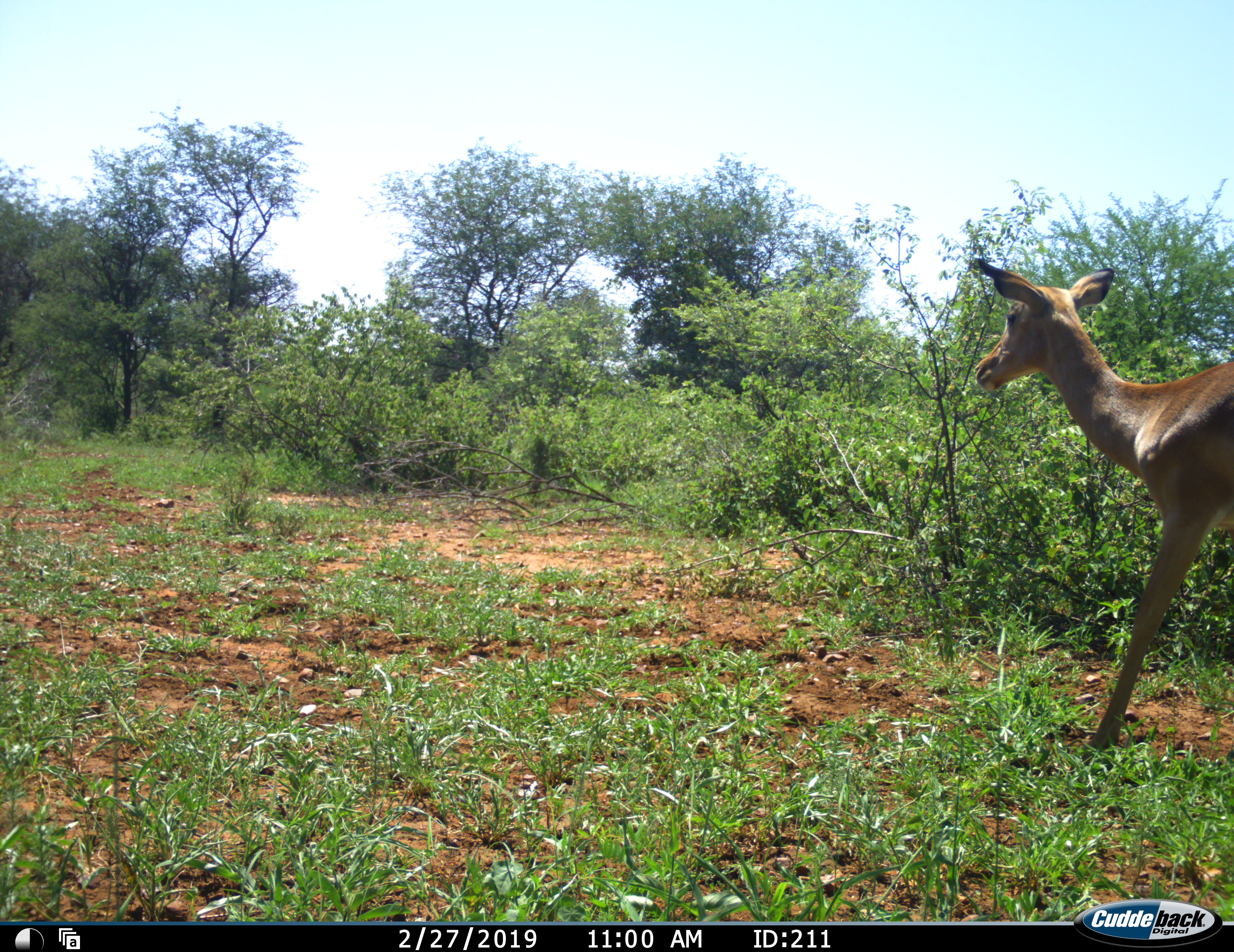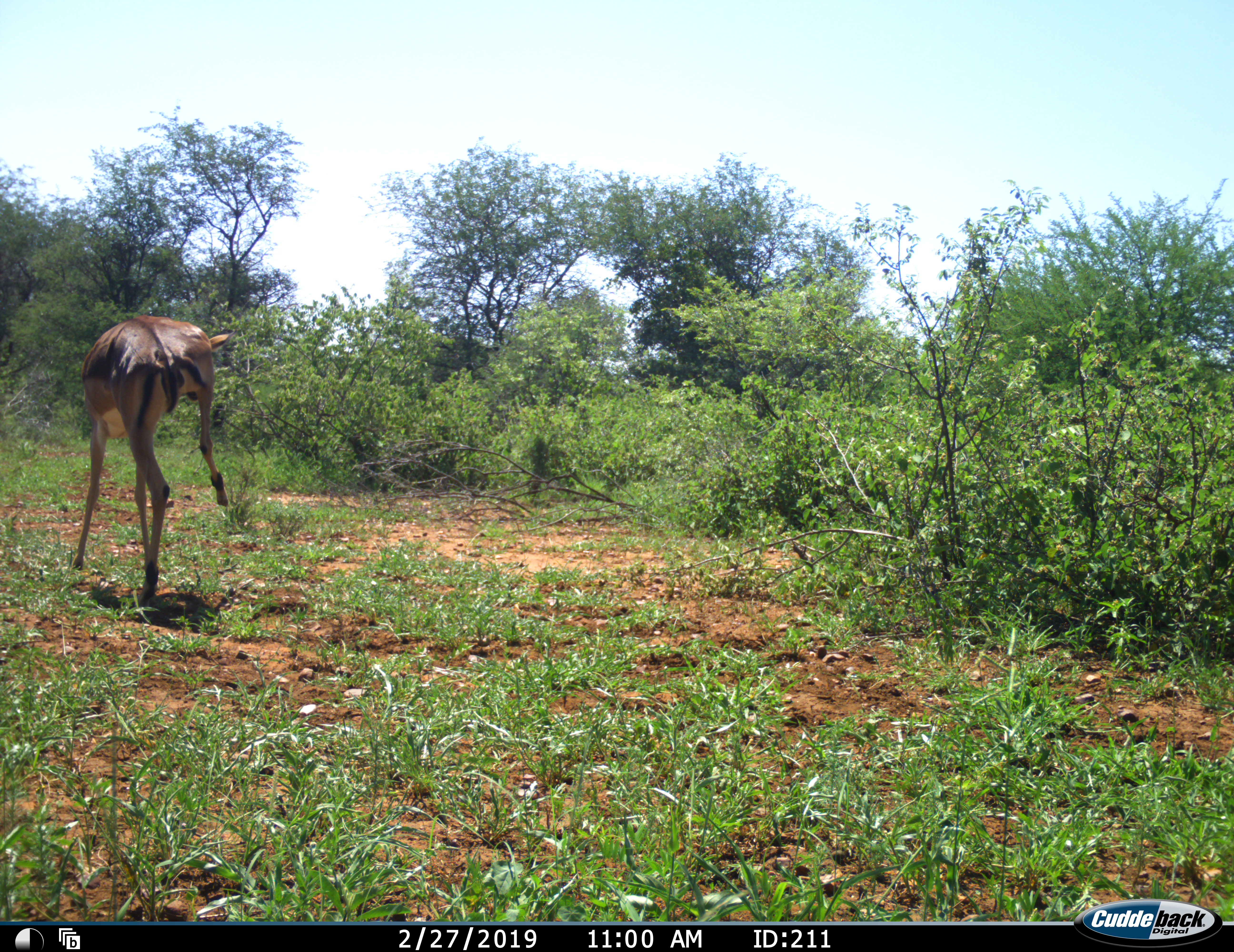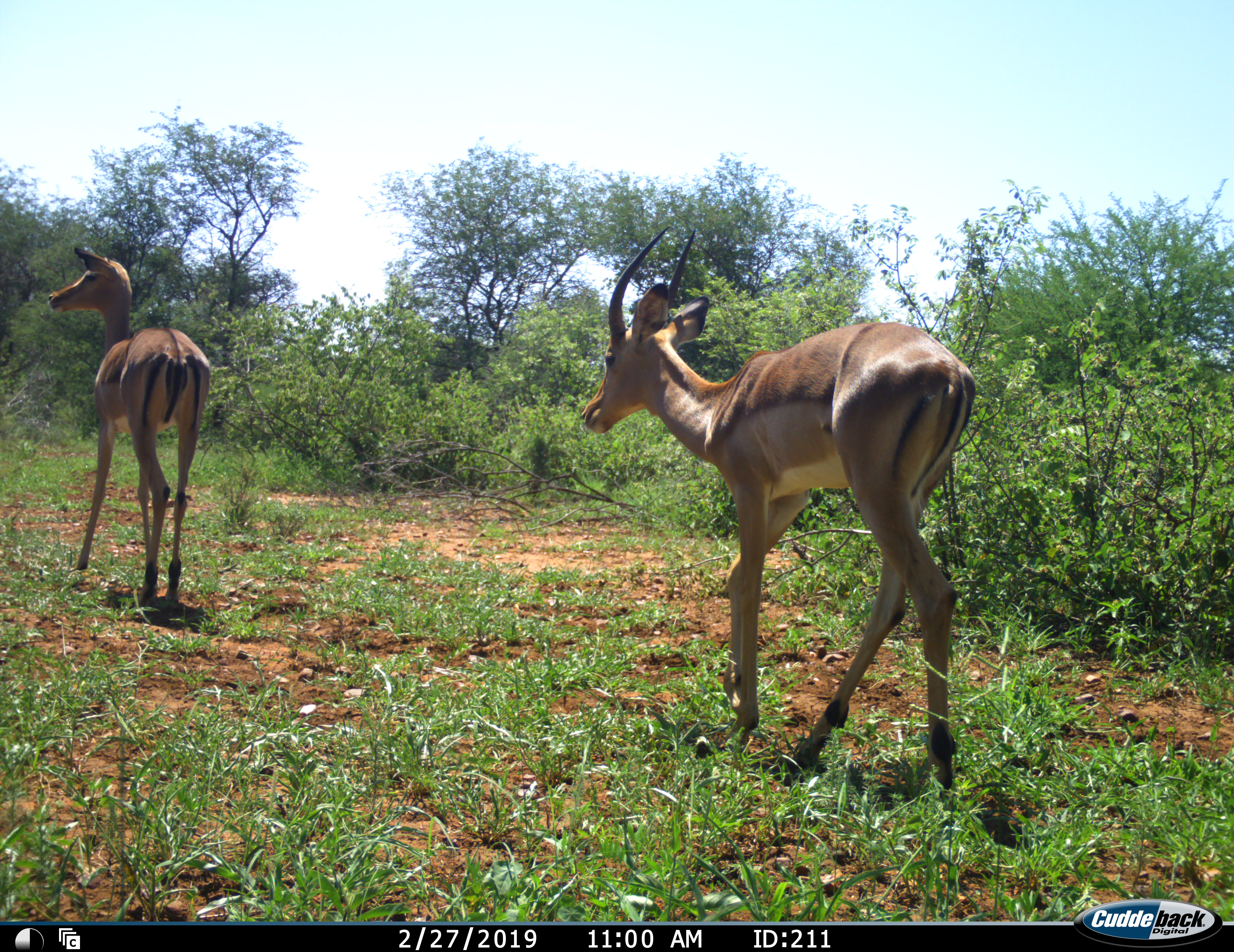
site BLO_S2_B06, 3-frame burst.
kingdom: Animalia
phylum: Chordata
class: Mammalia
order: Artiodactyla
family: Bovidae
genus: Aepyceros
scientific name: Aepyceros melampus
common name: impala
Impala (Aepyceros melampus), count 2. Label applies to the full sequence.